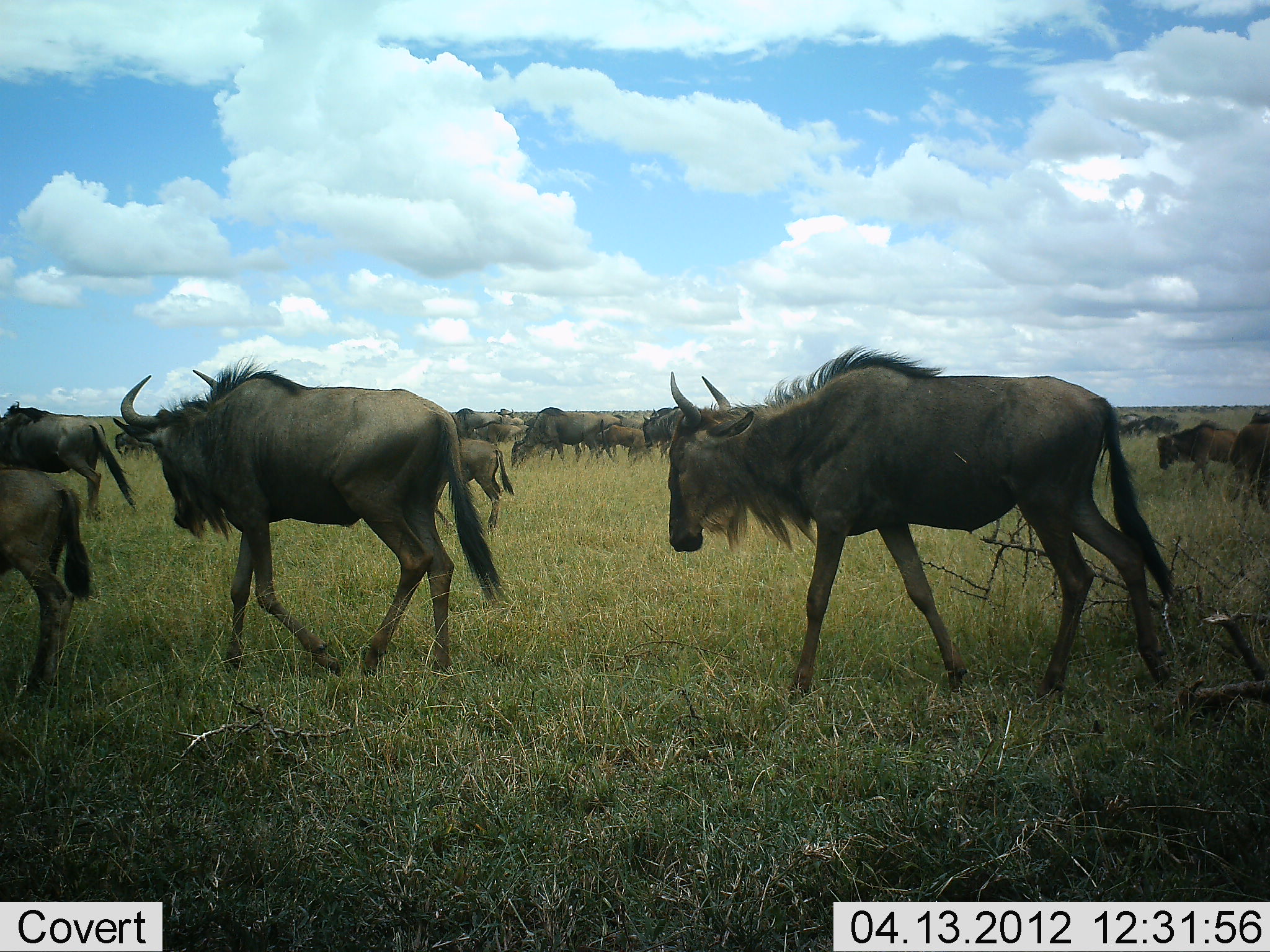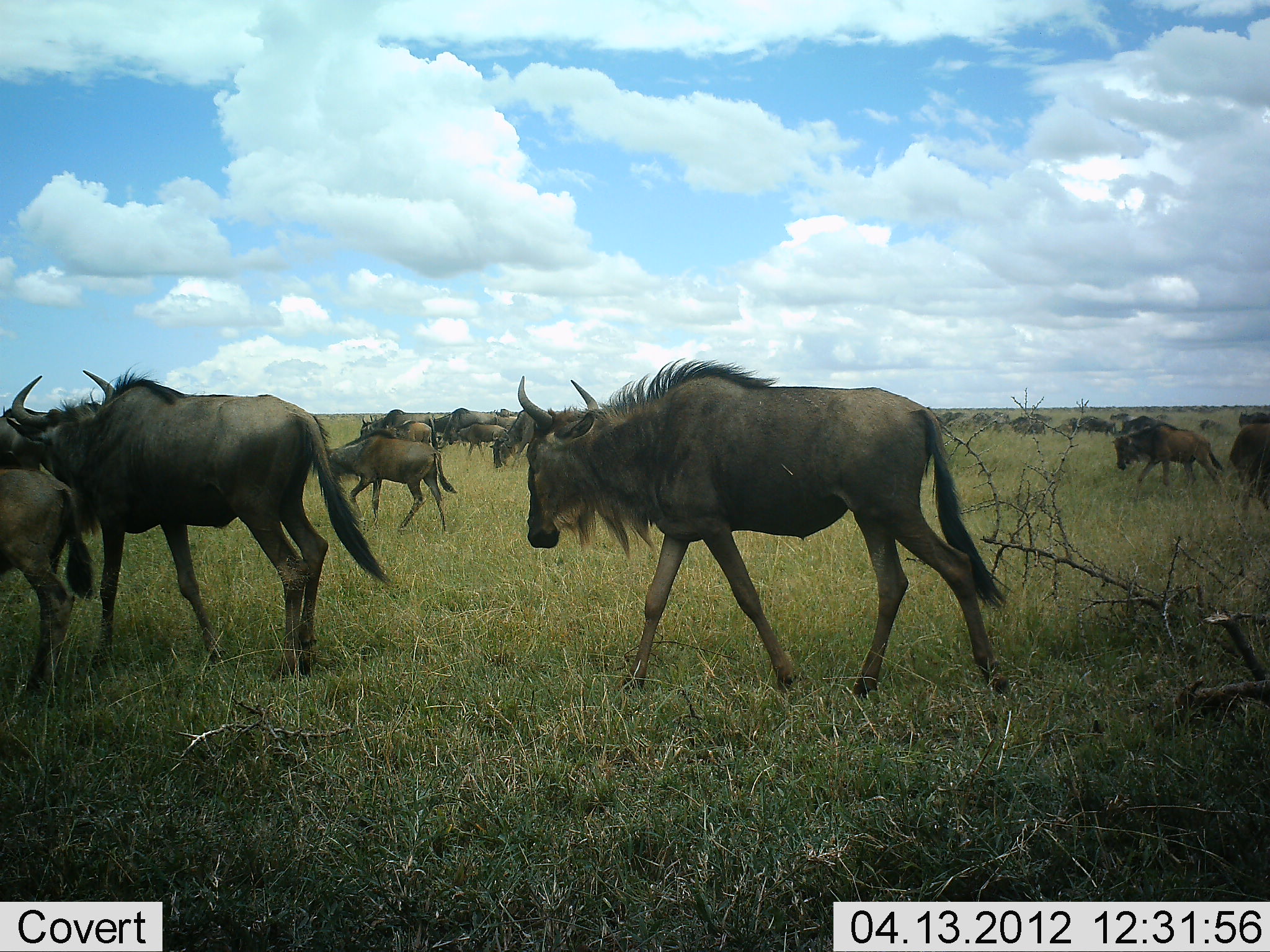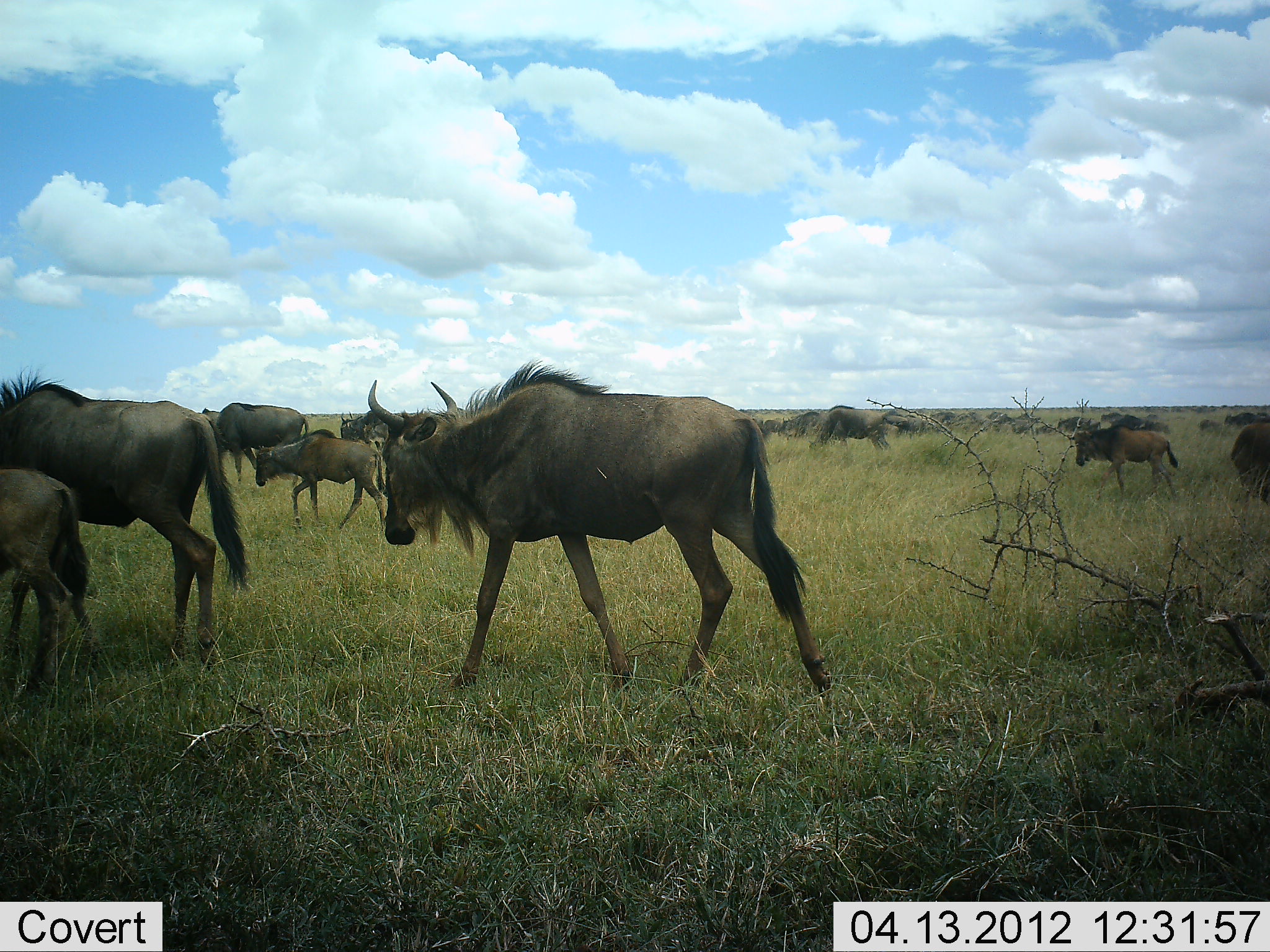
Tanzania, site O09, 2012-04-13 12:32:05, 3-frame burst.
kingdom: Animalia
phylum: Chordata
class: Mammalia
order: Artiodactyla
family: Bovidae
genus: Connochaetes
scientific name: Connochaetes taurinus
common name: blue wildebeest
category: wildebeest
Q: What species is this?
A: Wildebeest (blue wildebeest) (Connochaetes taurinus).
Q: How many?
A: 11-50.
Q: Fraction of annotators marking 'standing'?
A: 11%.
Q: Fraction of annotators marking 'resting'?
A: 0%.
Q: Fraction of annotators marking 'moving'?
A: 100%.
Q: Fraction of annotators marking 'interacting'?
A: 0%.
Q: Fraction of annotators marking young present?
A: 50%.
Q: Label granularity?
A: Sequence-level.